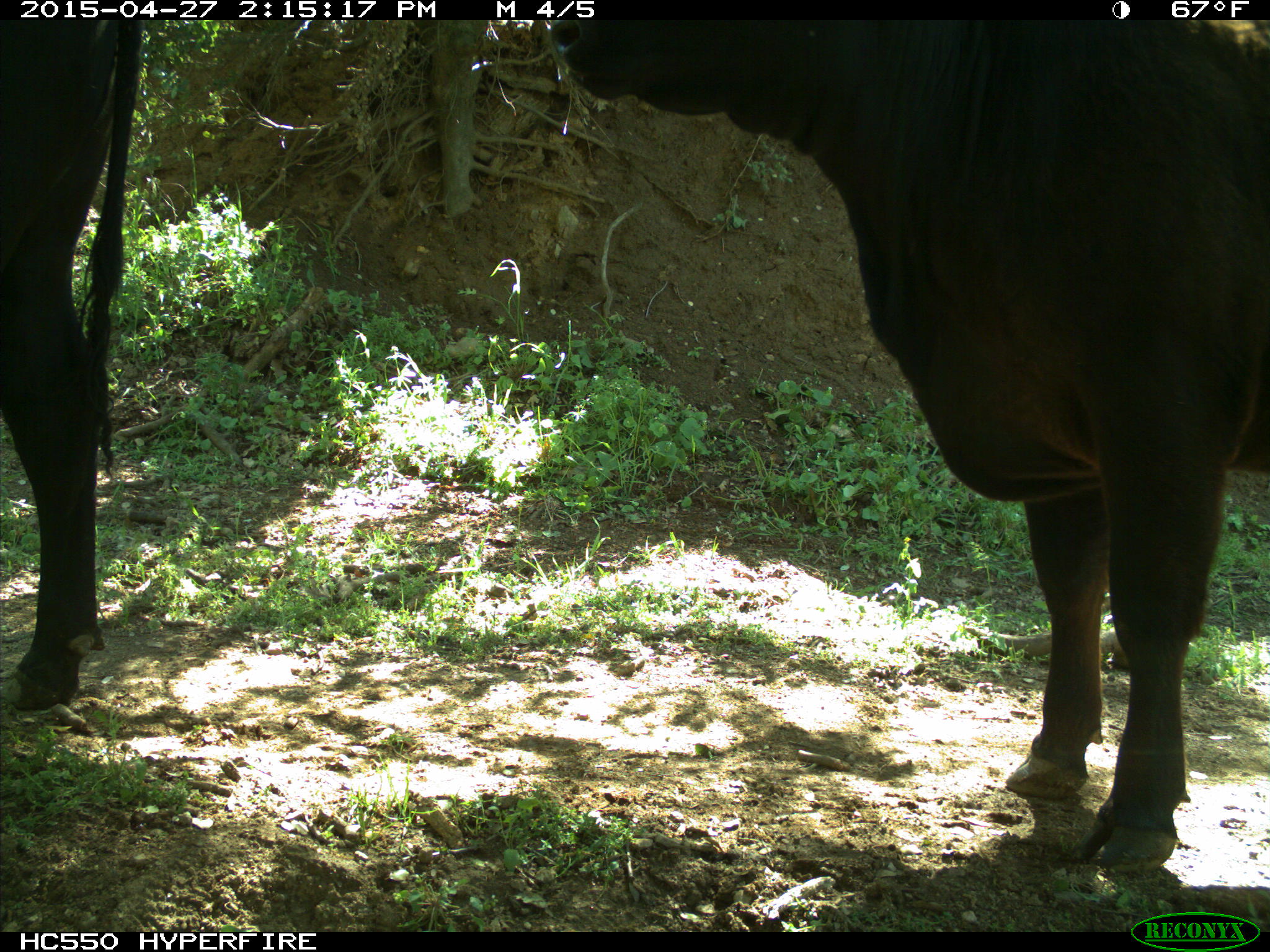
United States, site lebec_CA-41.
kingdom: Animalia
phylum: Chordata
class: Mammalia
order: Artiodactyla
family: Bovidae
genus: Bos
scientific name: Bos taurus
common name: domestic cow